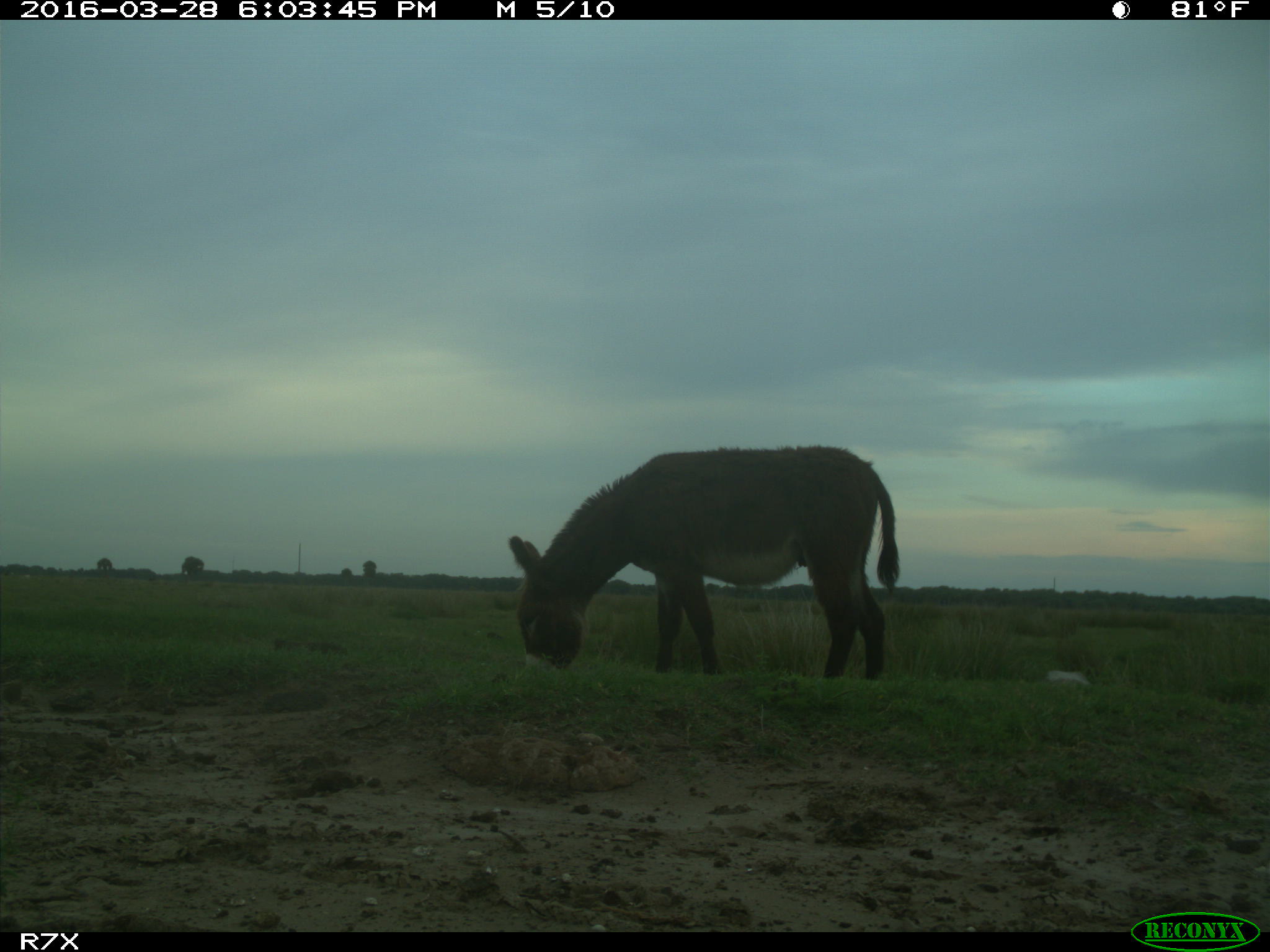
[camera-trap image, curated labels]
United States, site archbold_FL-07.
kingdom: Animalia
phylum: Chordata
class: Mammalia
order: Perissodactyla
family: Equidae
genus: Equus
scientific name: Equus africanus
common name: african wild ass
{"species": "Equus africanus (african wild ass)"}